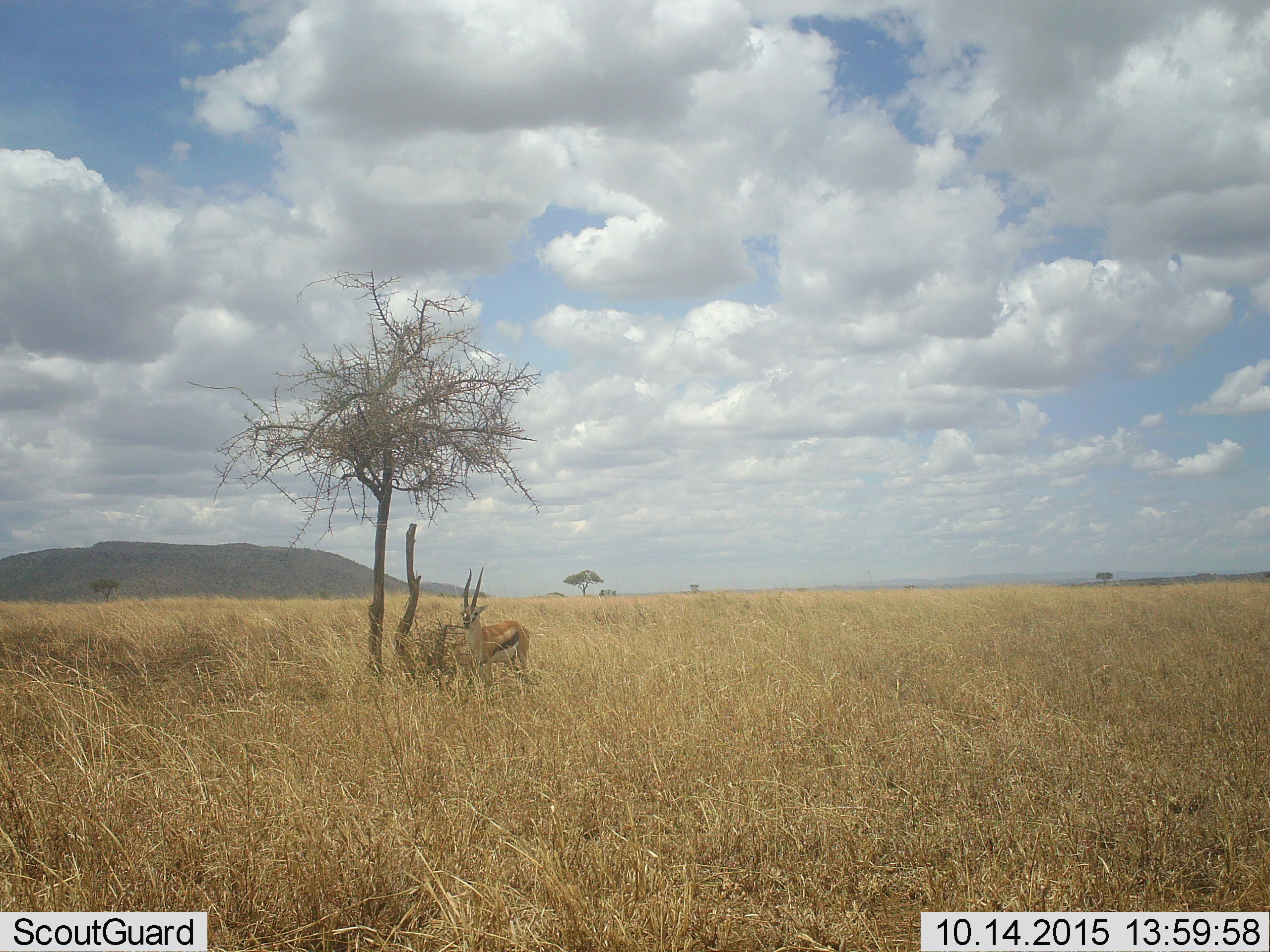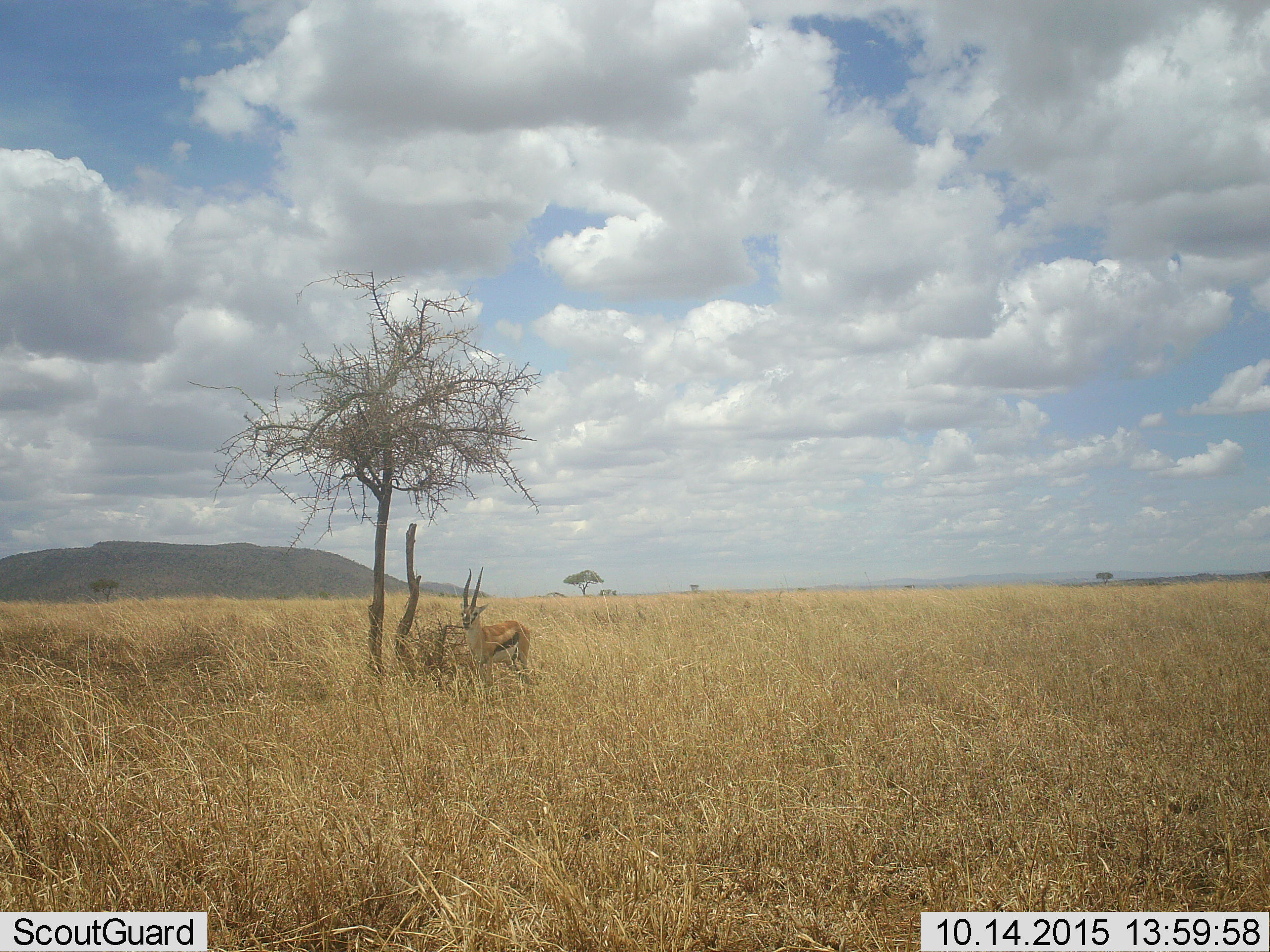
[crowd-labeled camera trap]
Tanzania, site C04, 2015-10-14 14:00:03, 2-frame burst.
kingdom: Animalia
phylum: Chordata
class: Mammalia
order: Artiodactyla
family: Bovidae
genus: Eudorcas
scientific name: Eudorcas thomsonii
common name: thomson's gazelle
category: gazellethomsons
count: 1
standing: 100%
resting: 0%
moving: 0%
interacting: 0%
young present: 0%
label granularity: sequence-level